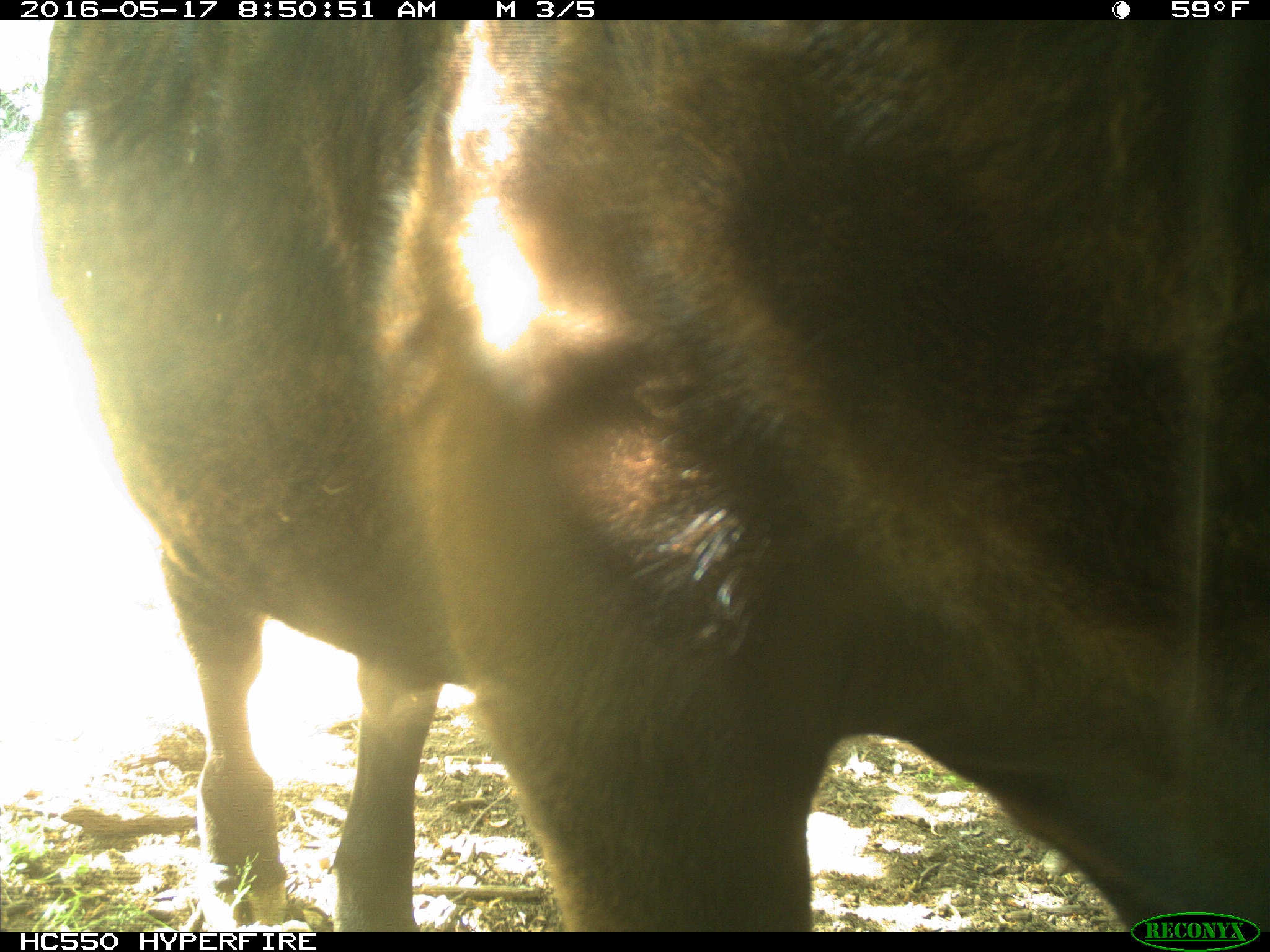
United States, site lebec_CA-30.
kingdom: Animalia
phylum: Chordata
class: Mammalia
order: Artiodactyla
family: Bovidae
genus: Bos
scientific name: Bos taurus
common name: domestic cow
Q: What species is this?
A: Bos taurus (domestic cow).